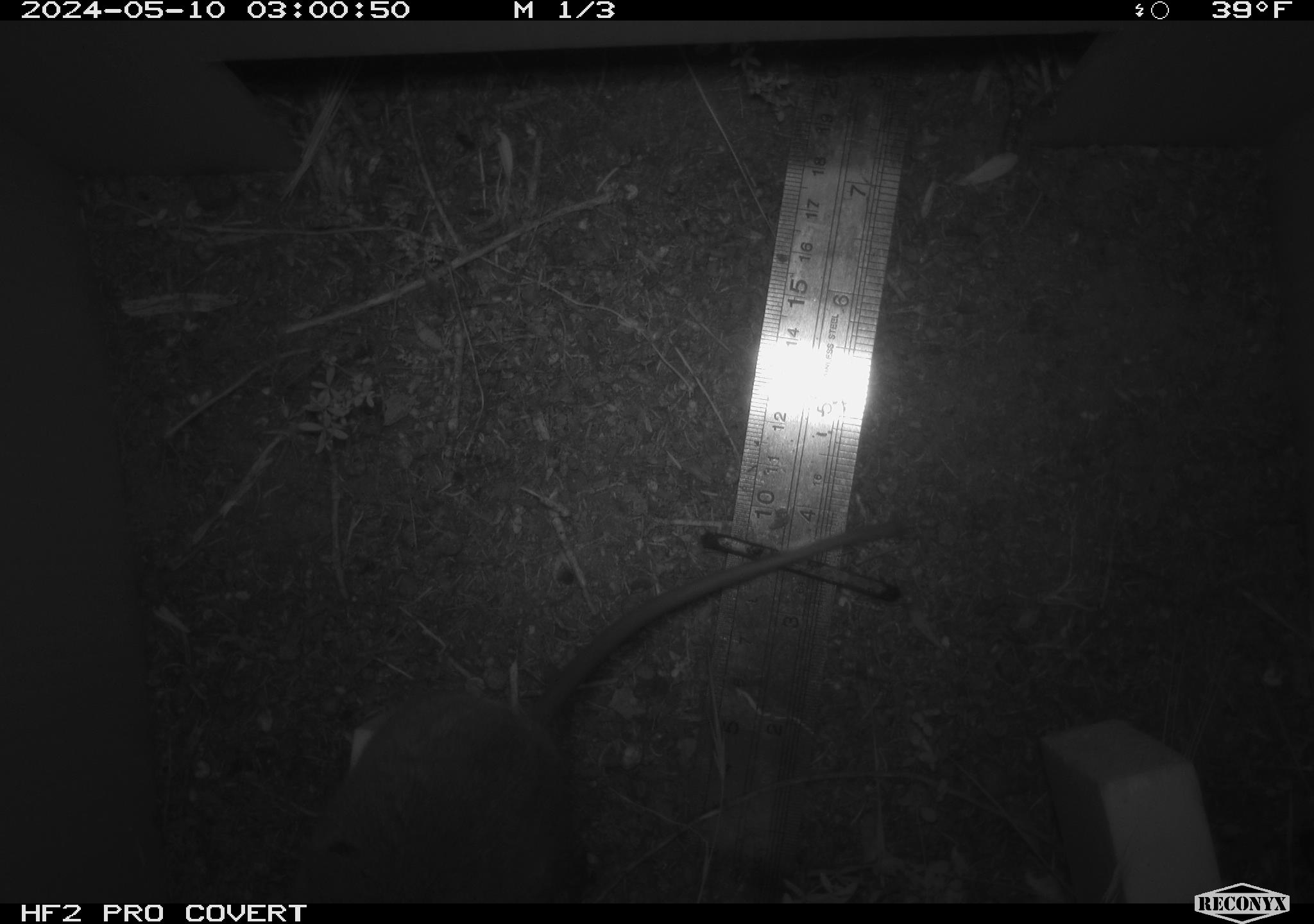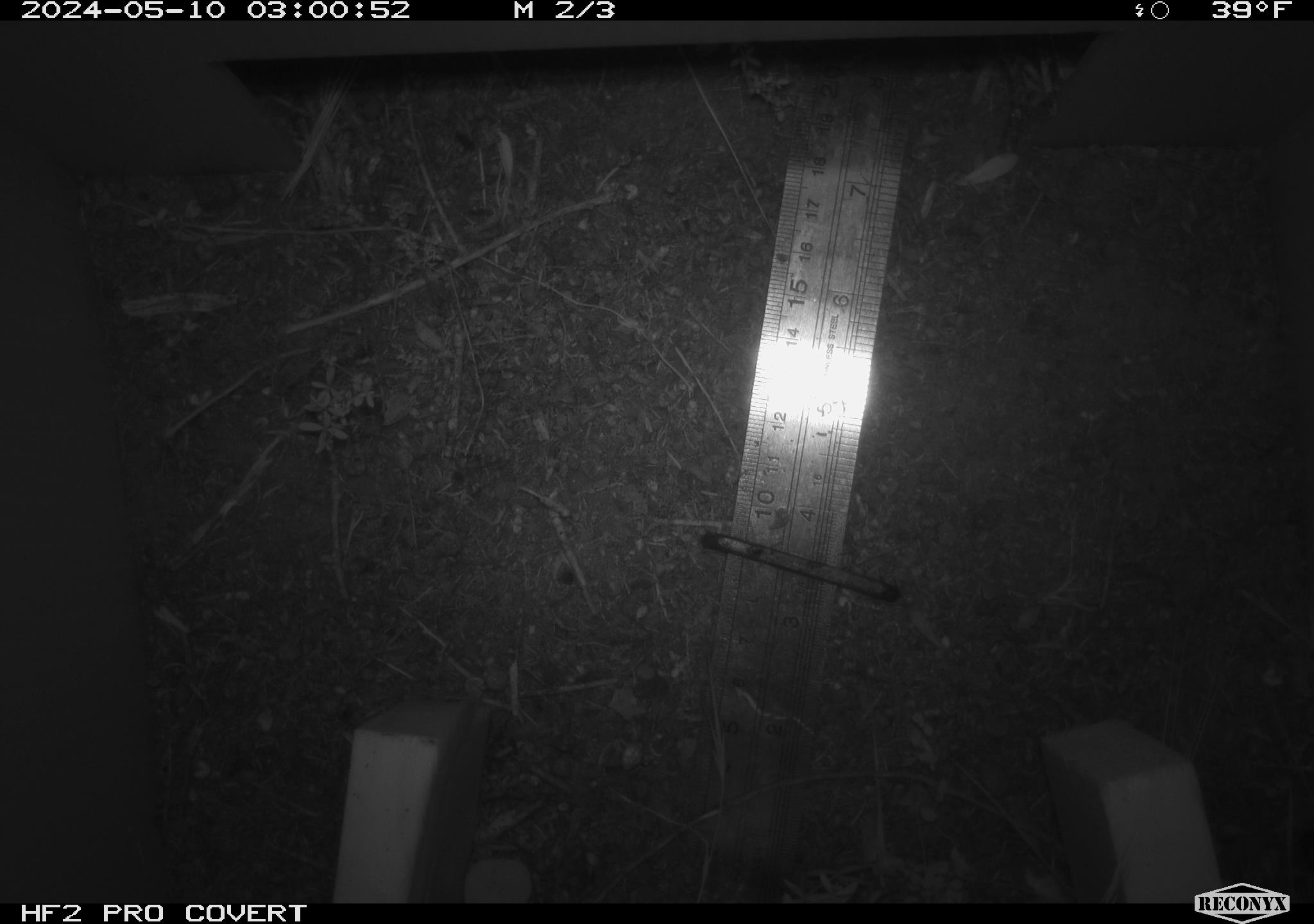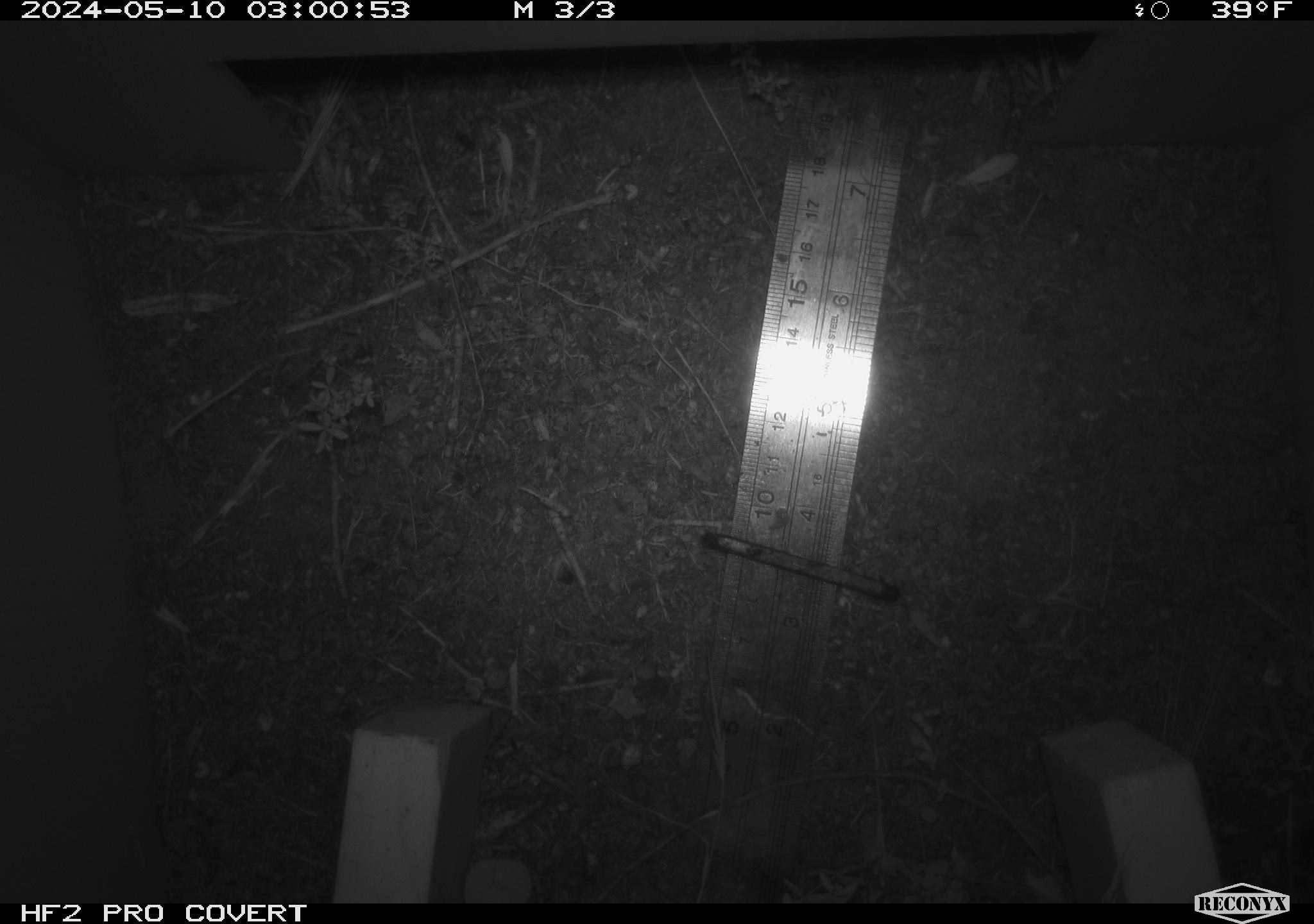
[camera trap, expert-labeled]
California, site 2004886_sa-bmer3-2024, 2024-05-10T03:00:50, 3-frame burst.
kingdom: Animalia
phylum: Chordata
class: Mammalia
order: Rodentia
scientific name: Rodentia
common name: mouse species